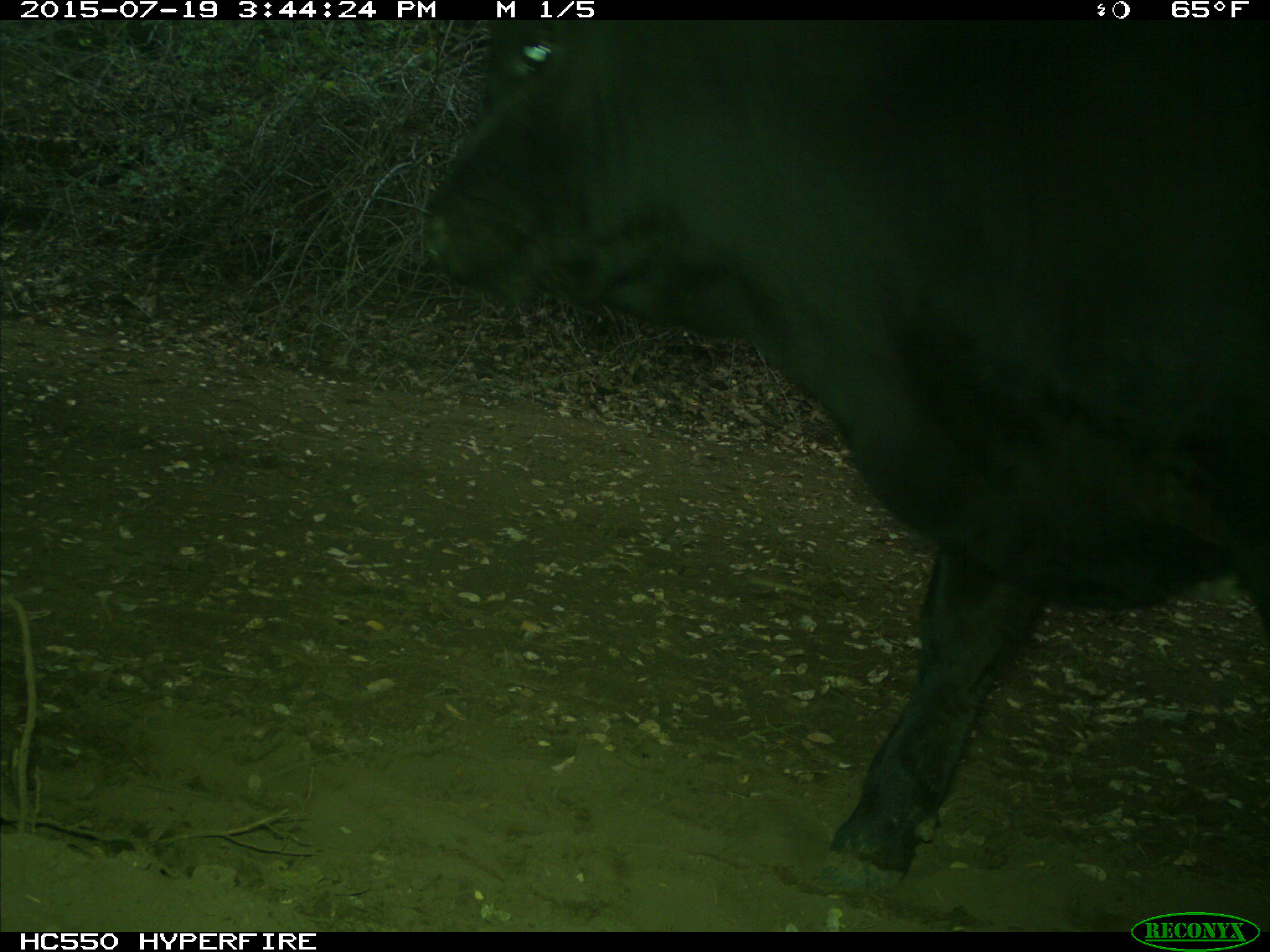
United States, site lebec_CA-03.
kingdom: Animalia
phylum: Chordata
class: Mammalia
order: Artiodactyla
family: Bovidae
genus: Bos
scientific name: Bos taurus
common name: domestic cow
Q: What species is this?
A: Bos taurus (domestic cow).